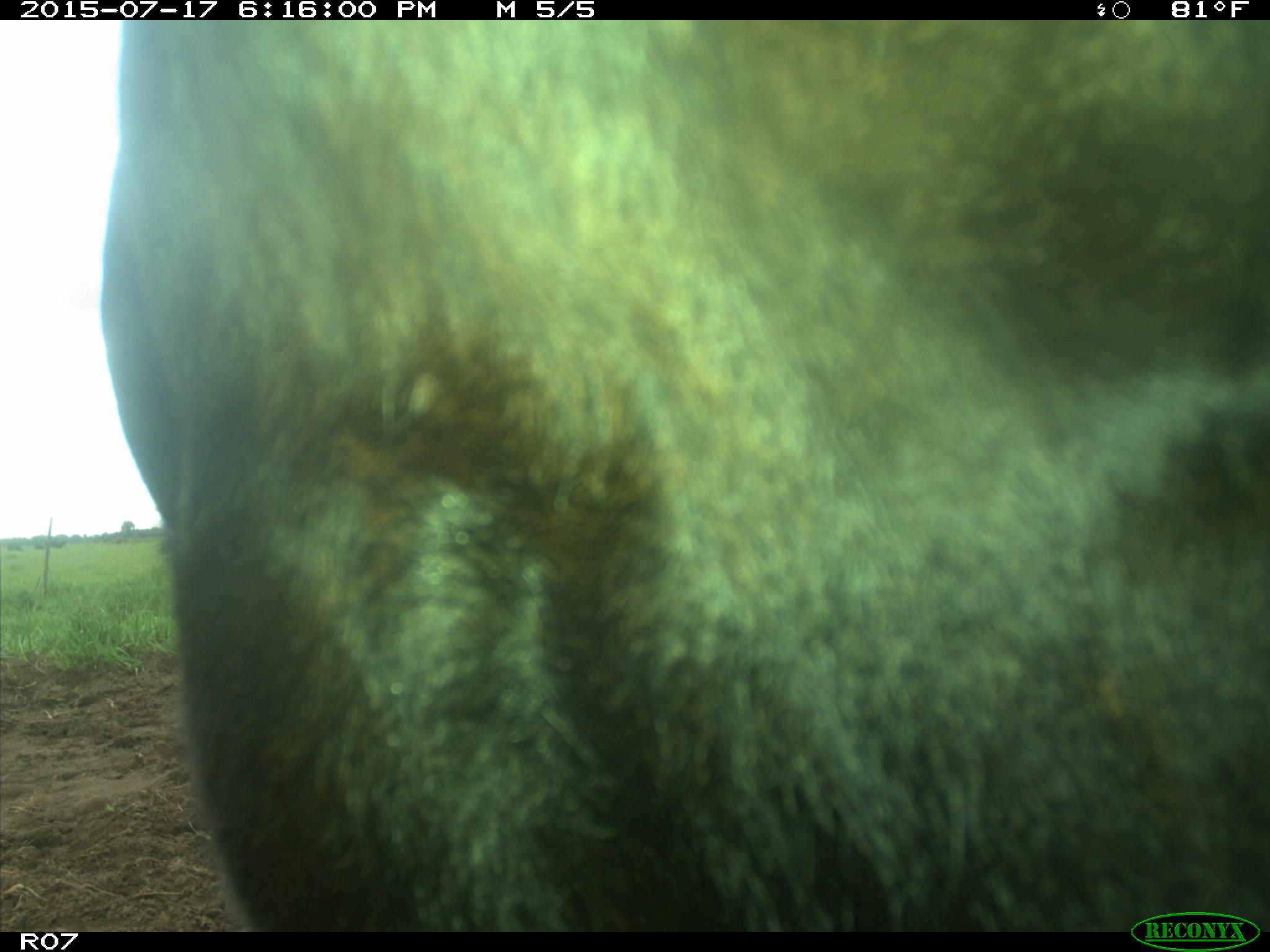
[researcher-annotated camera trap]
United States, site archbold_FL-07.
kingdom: Animalia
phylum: Chordata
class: Mammalia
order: Artiodactyla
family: Bovidae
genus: Bos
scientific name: Bos taurus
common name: domestic cow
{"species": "Bos taurus (domestic cow)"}